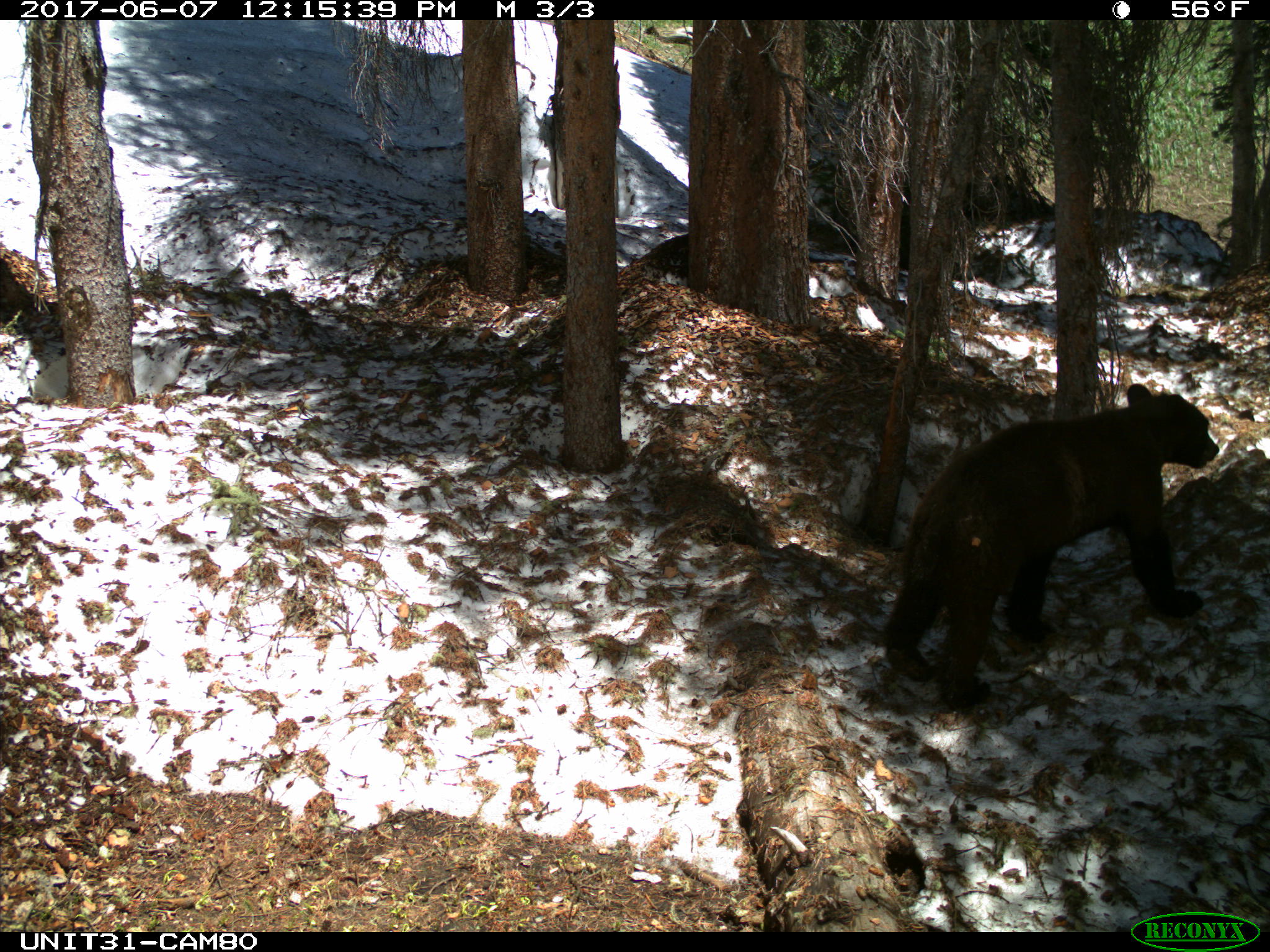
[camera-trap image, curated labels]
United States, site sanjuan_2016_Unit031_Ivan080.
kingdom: Animalia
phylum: Chordata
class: Mammalia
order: Carnivora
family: Ursidae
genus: Ursus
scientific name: Ursus americanus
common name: american black bear